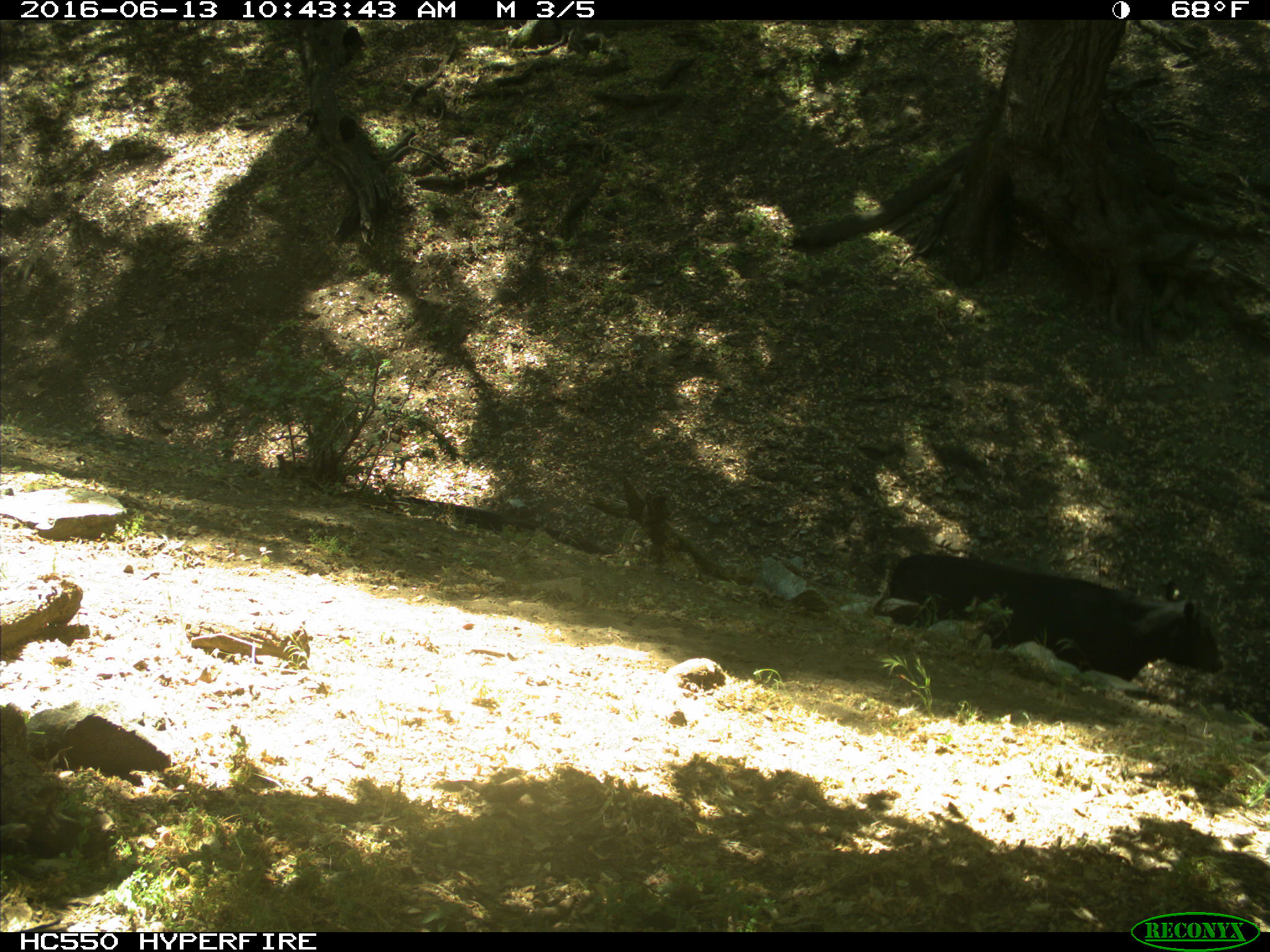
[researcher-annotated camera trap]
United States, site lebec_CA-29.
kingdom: Animalia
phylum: Chordata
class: Mammalia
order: Artiodactyla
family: Bovidae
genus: Bos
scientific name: Bos taurus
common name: domestic cow